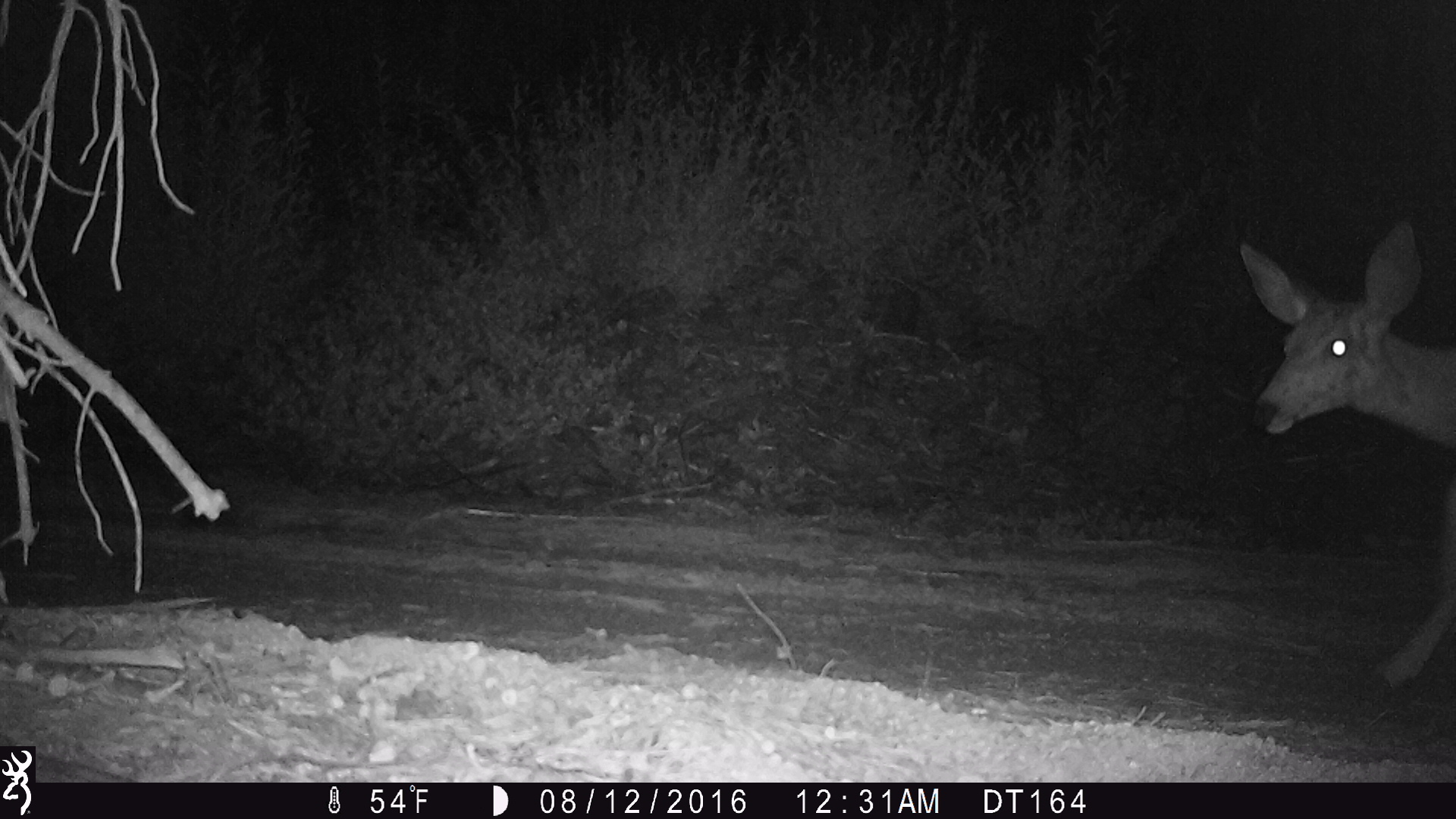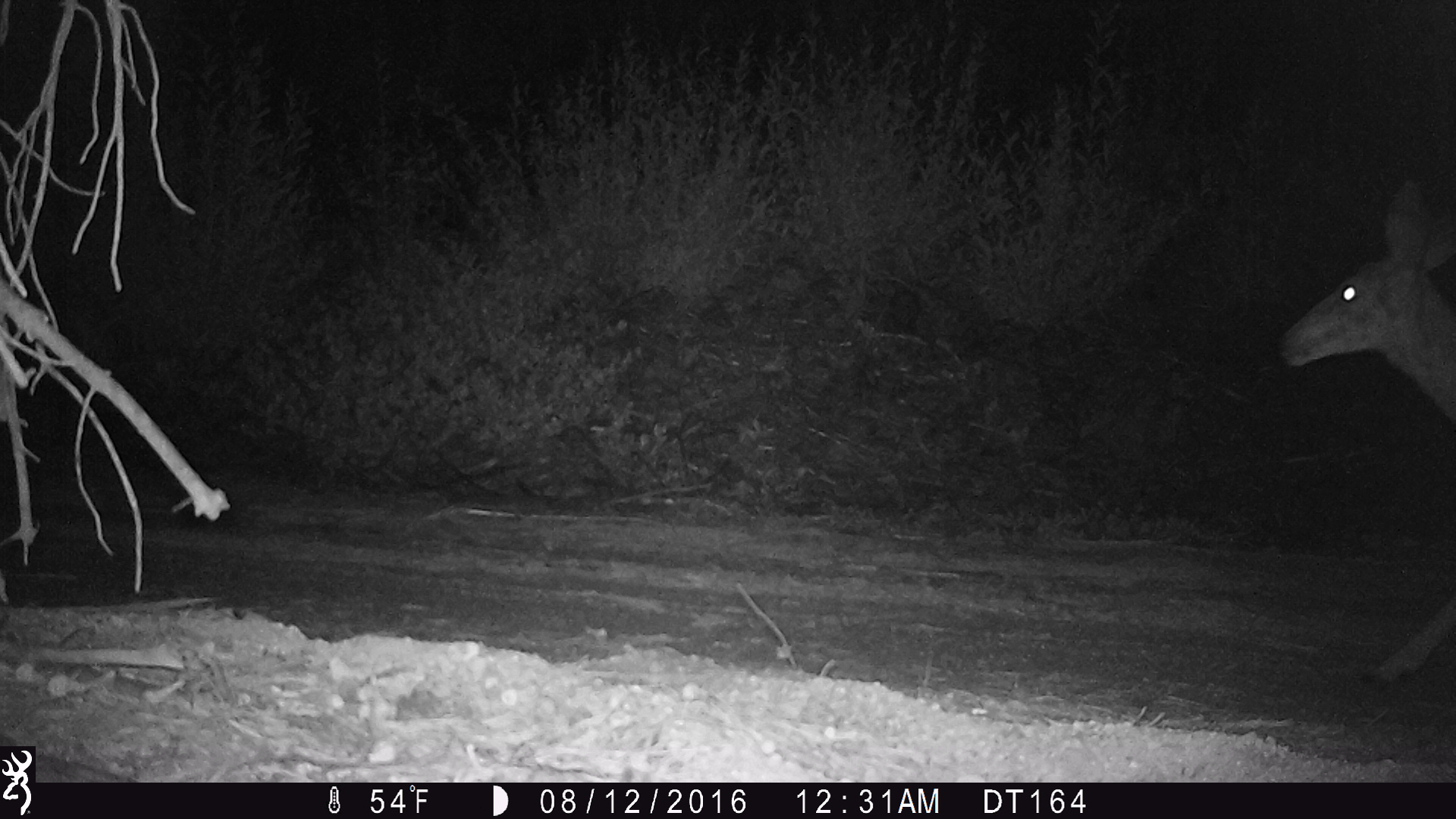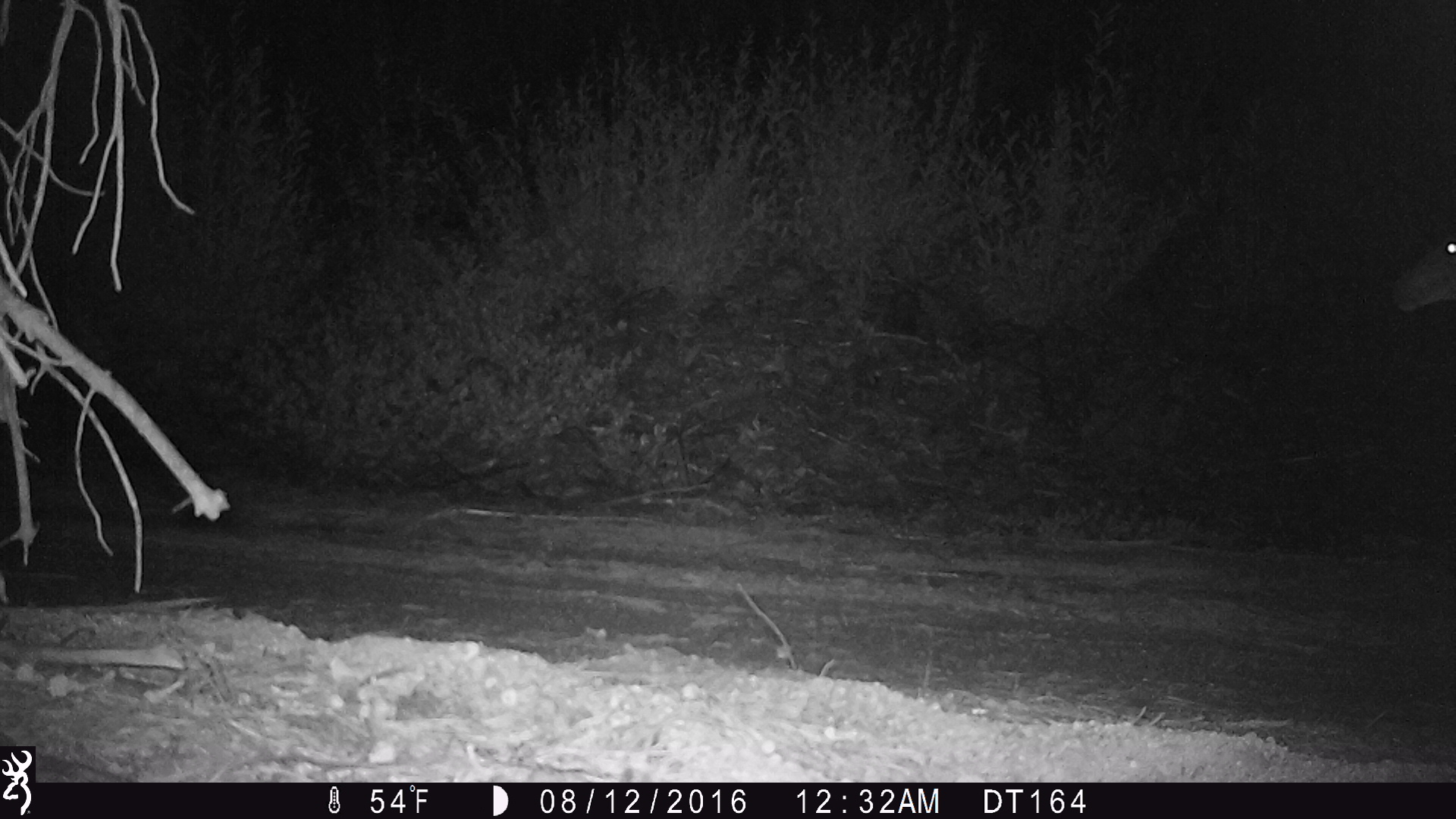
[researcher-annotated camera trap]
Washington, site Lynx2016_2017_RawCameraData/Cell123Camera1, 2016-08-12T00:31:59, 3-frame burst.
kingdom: Animalia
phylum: Chordata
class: Mammalia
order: Artiodactyla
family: Cervidae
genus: Odocoileus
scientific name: Odocoileus hemionus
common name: mule deer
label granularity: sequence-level